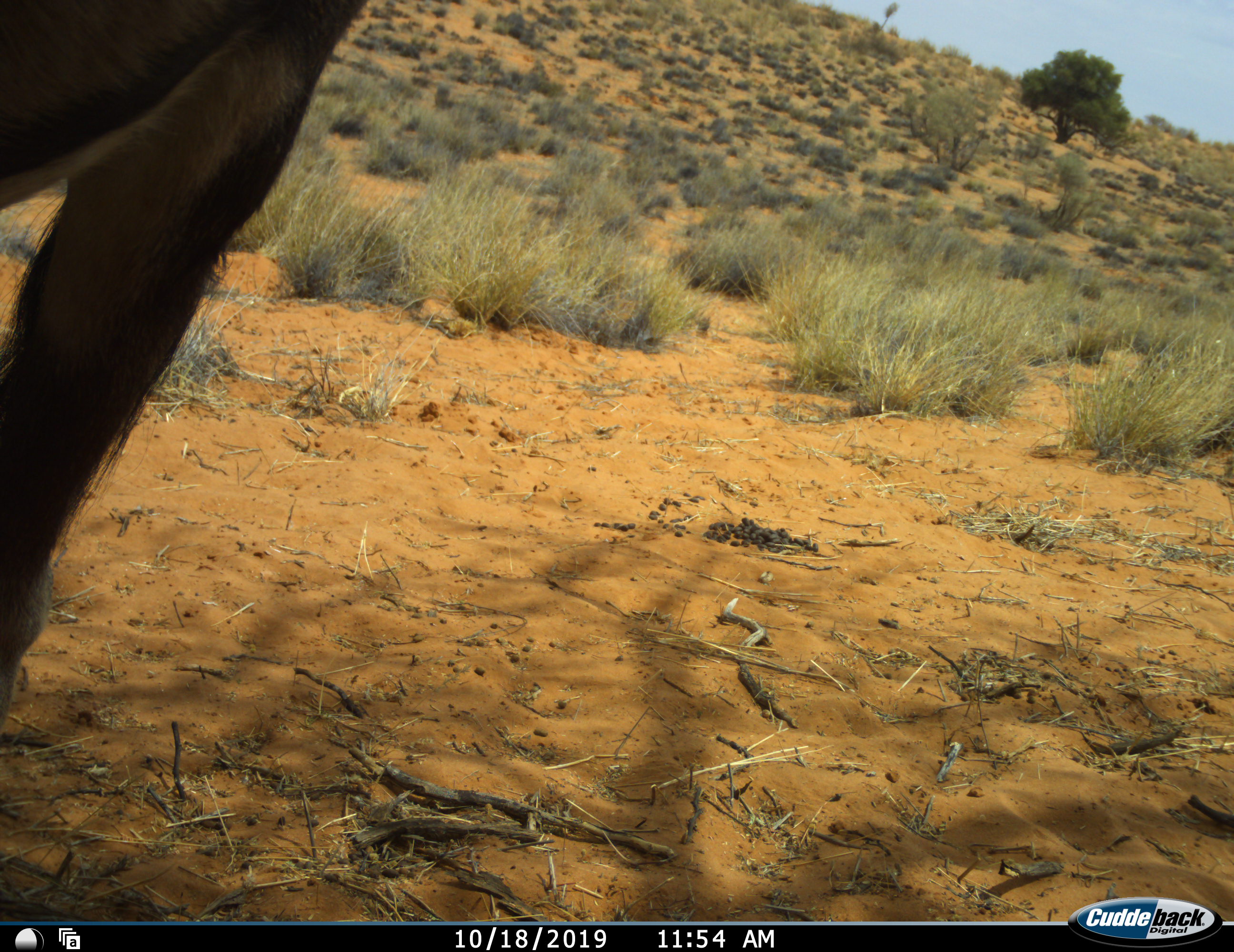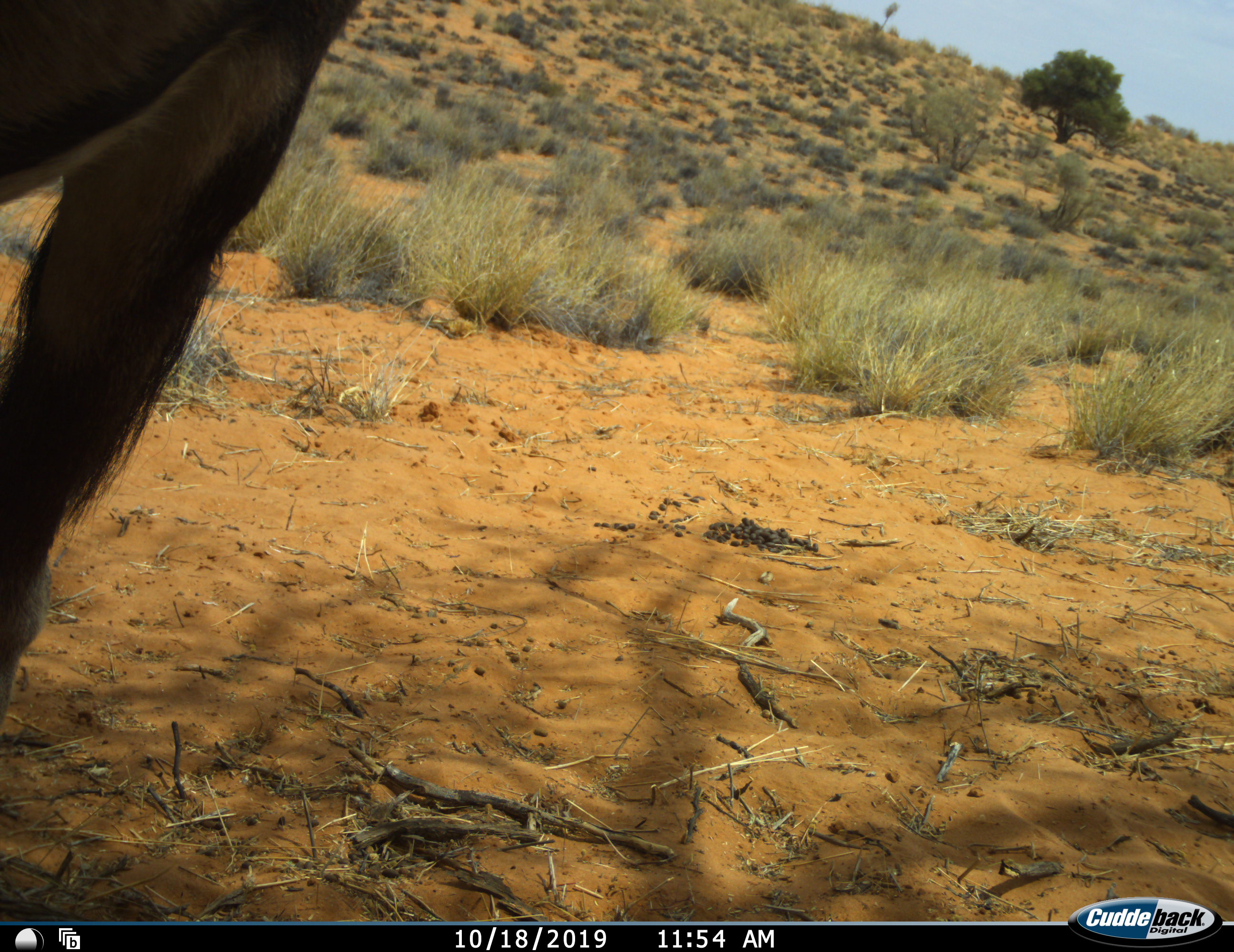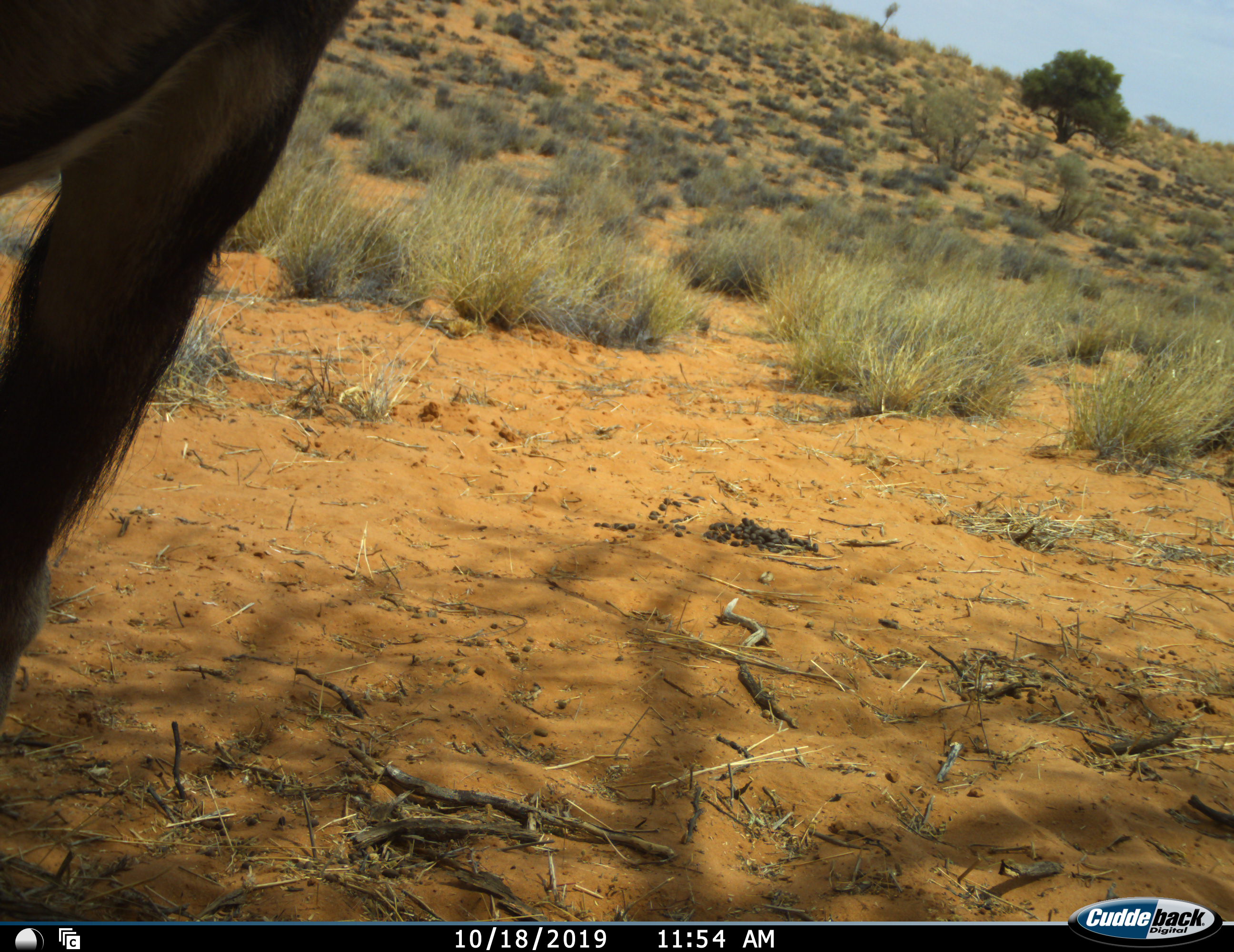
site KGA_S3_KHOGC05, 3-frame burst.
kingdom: Animalia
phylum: Chordata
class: Mammalia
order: Artiodactyla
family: Bovidae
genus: Oryx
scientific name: Oryx gazella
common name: gemsbok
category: oryx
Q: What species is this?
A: Oryx (gemsbok) (Oryx gazella).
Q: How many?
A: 1.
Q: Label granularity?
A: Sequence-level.